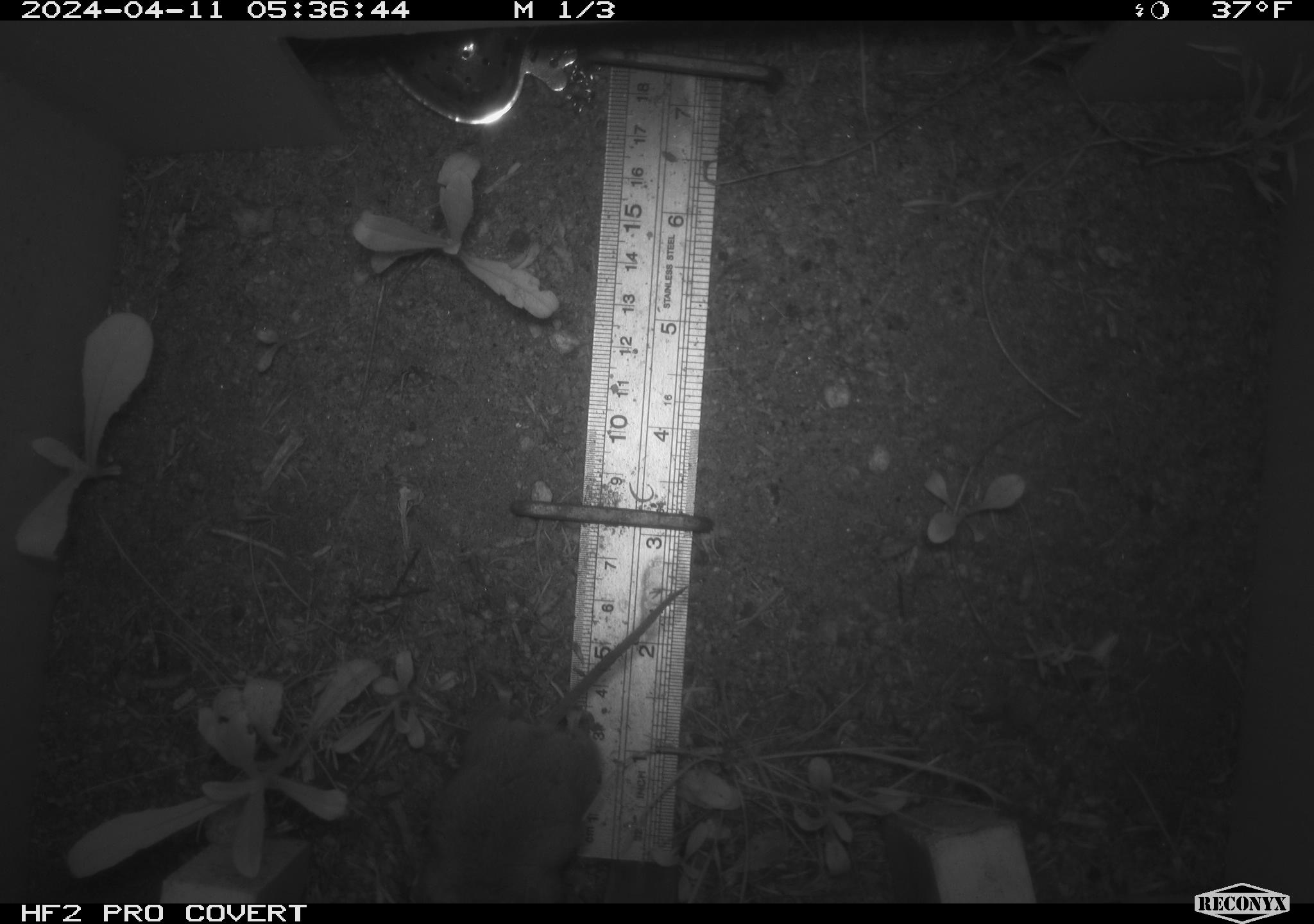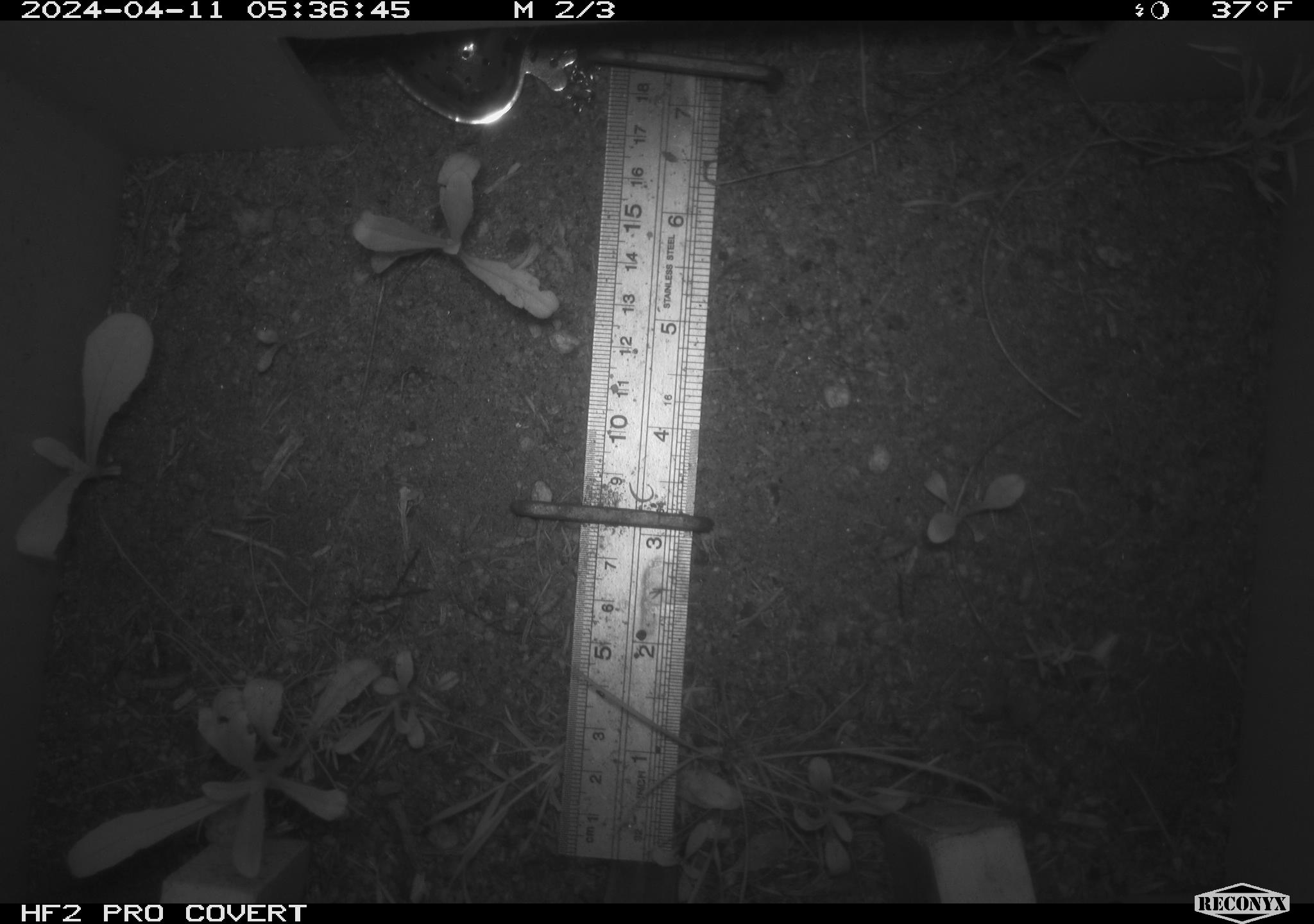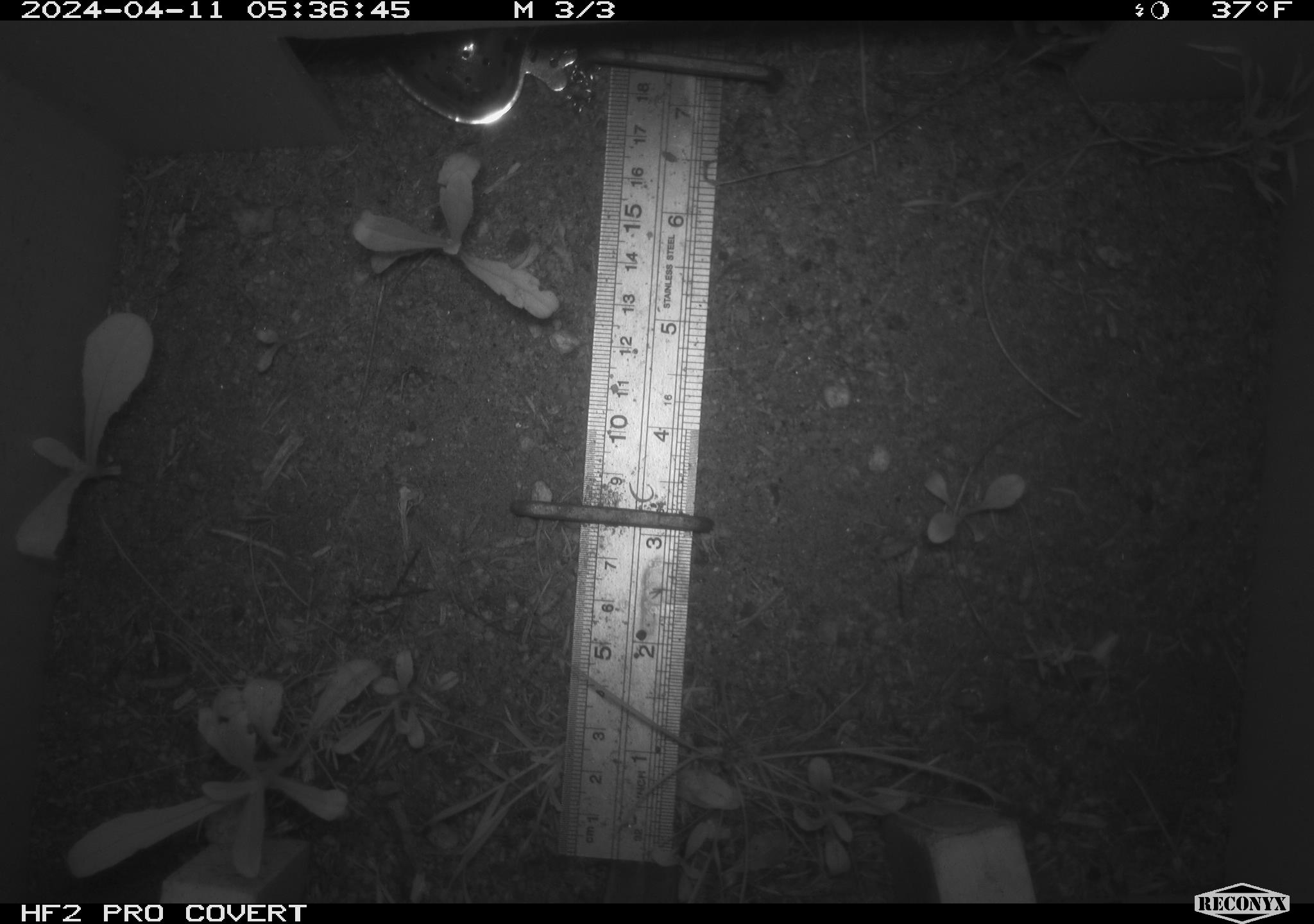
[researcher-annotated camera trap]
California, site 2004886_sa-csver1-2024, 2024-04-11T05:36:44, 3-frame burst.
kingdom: Animalia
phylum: Chordata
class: Mammalia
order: Rodentia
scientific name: Rodentia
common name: rodent